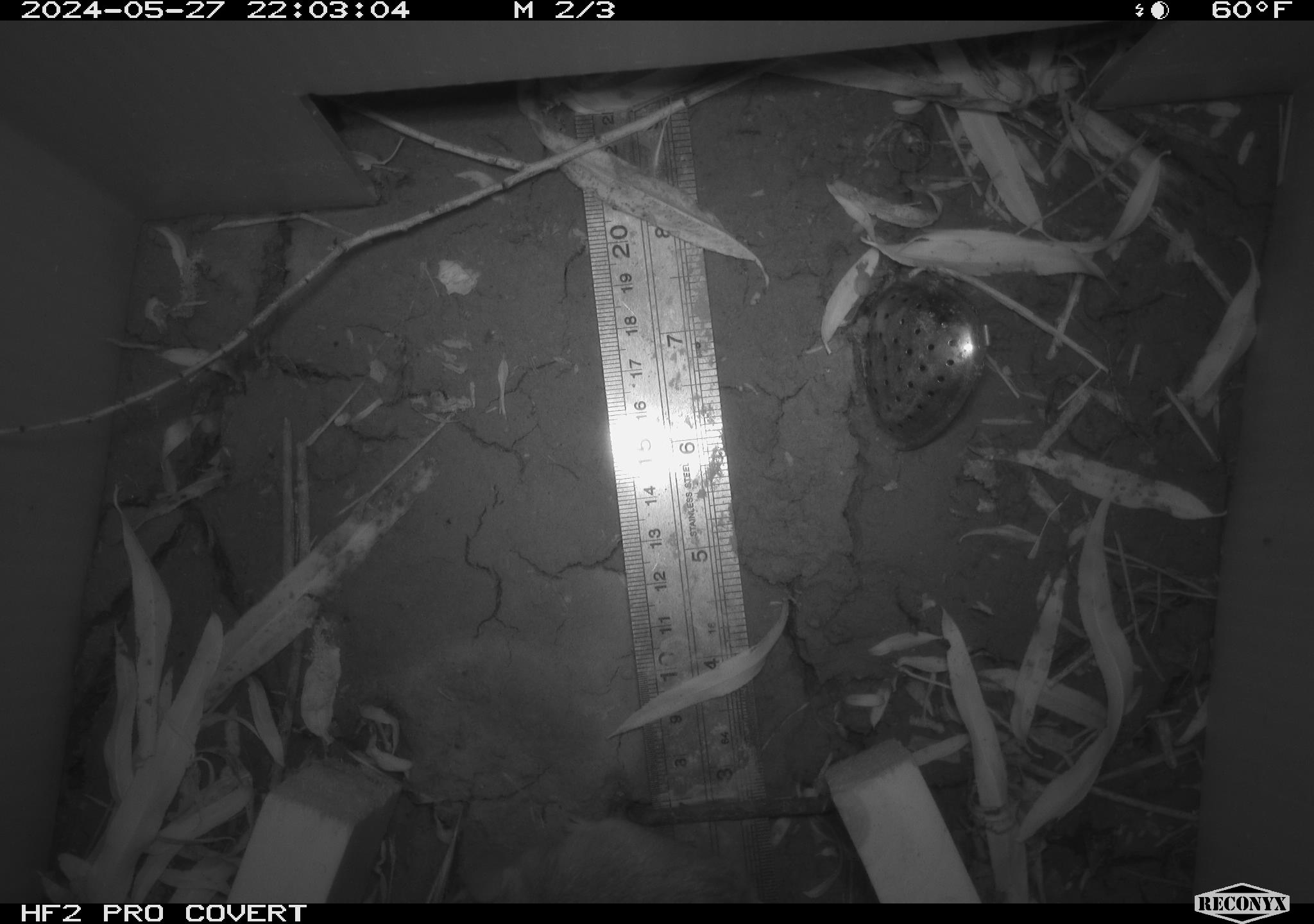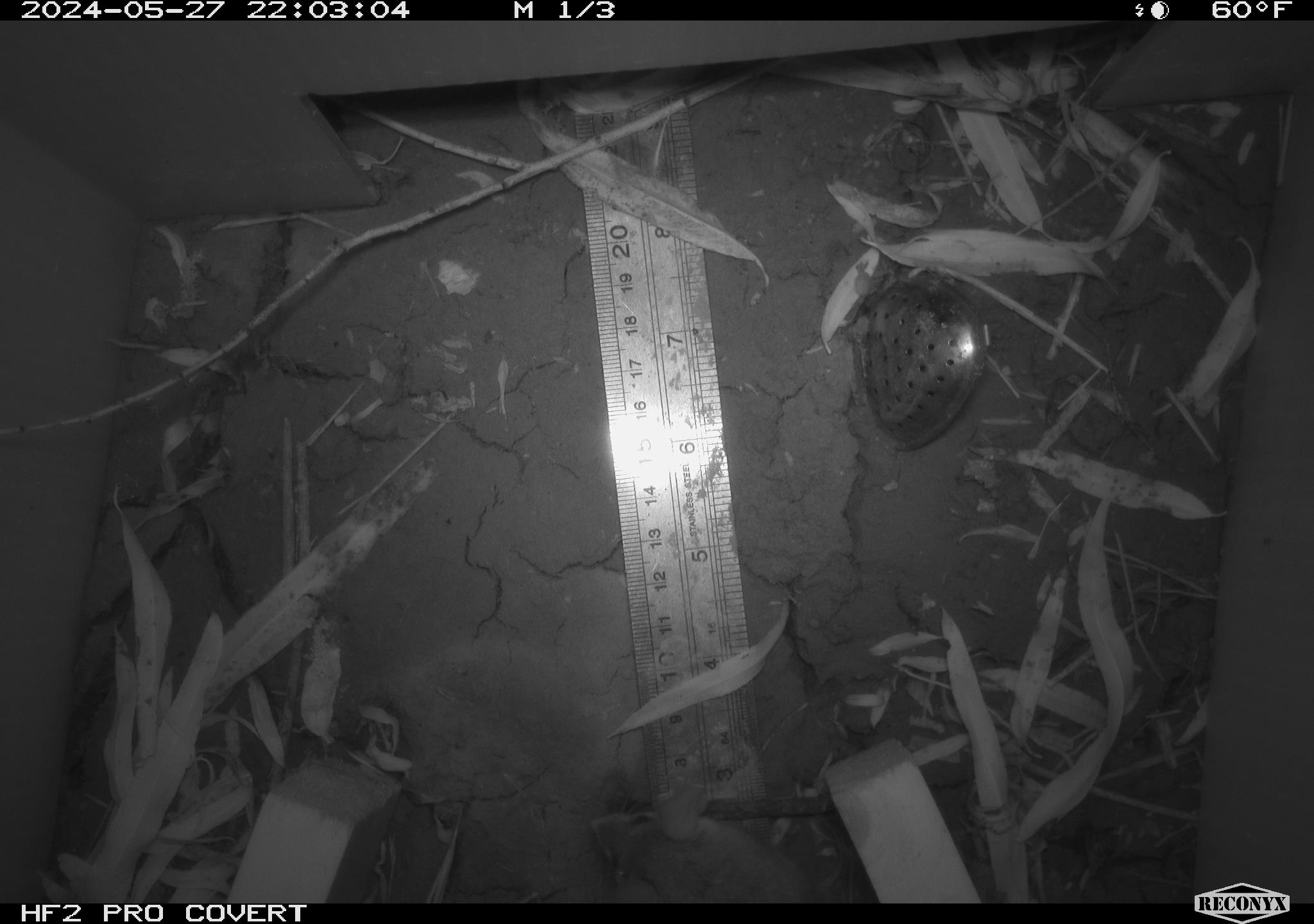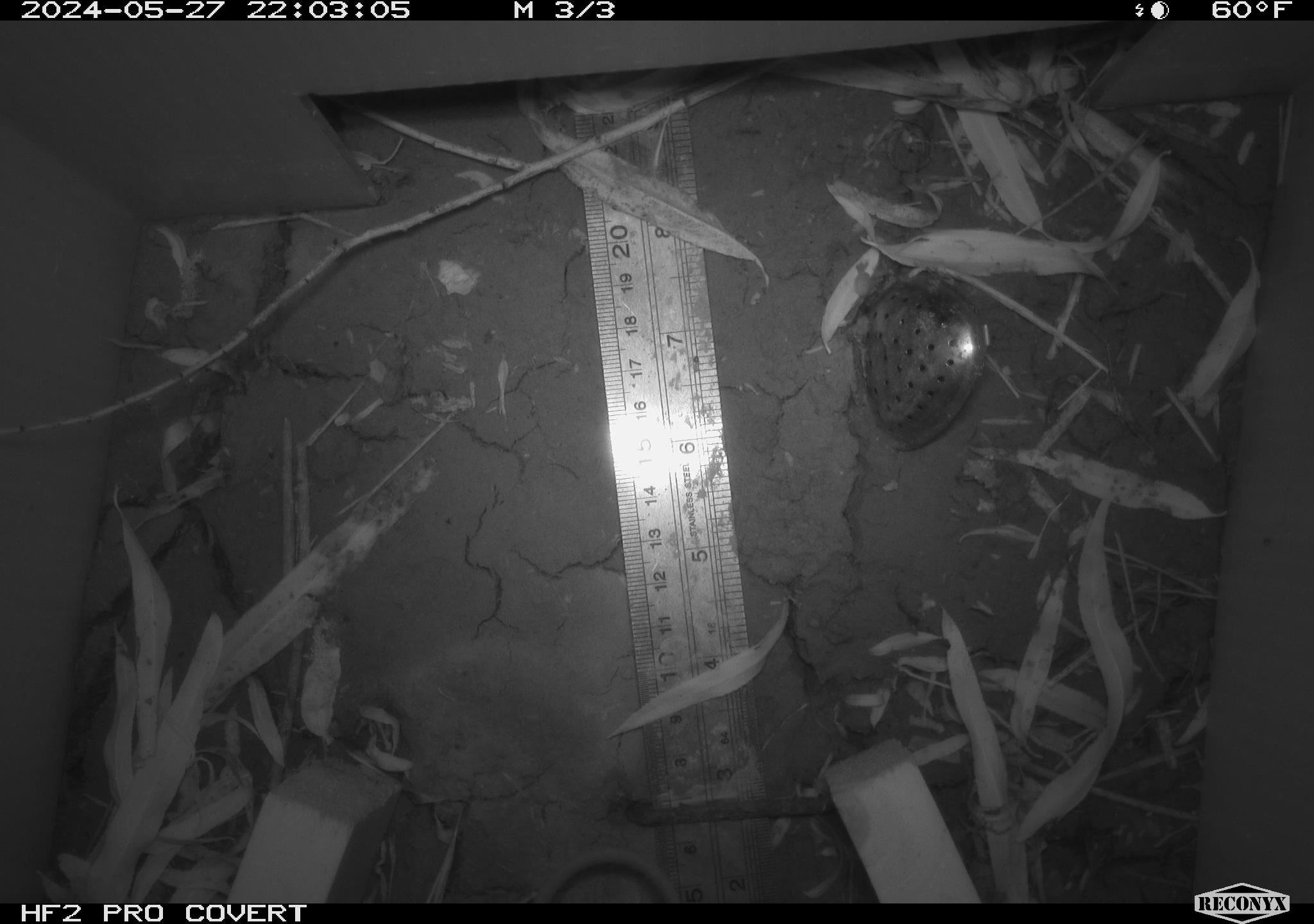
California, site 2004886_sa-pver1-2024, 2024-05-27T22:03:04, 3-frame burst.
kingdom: Animalia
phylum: Chordata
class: Mammalia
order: Rodentia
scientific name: Rodentia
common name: mouse species